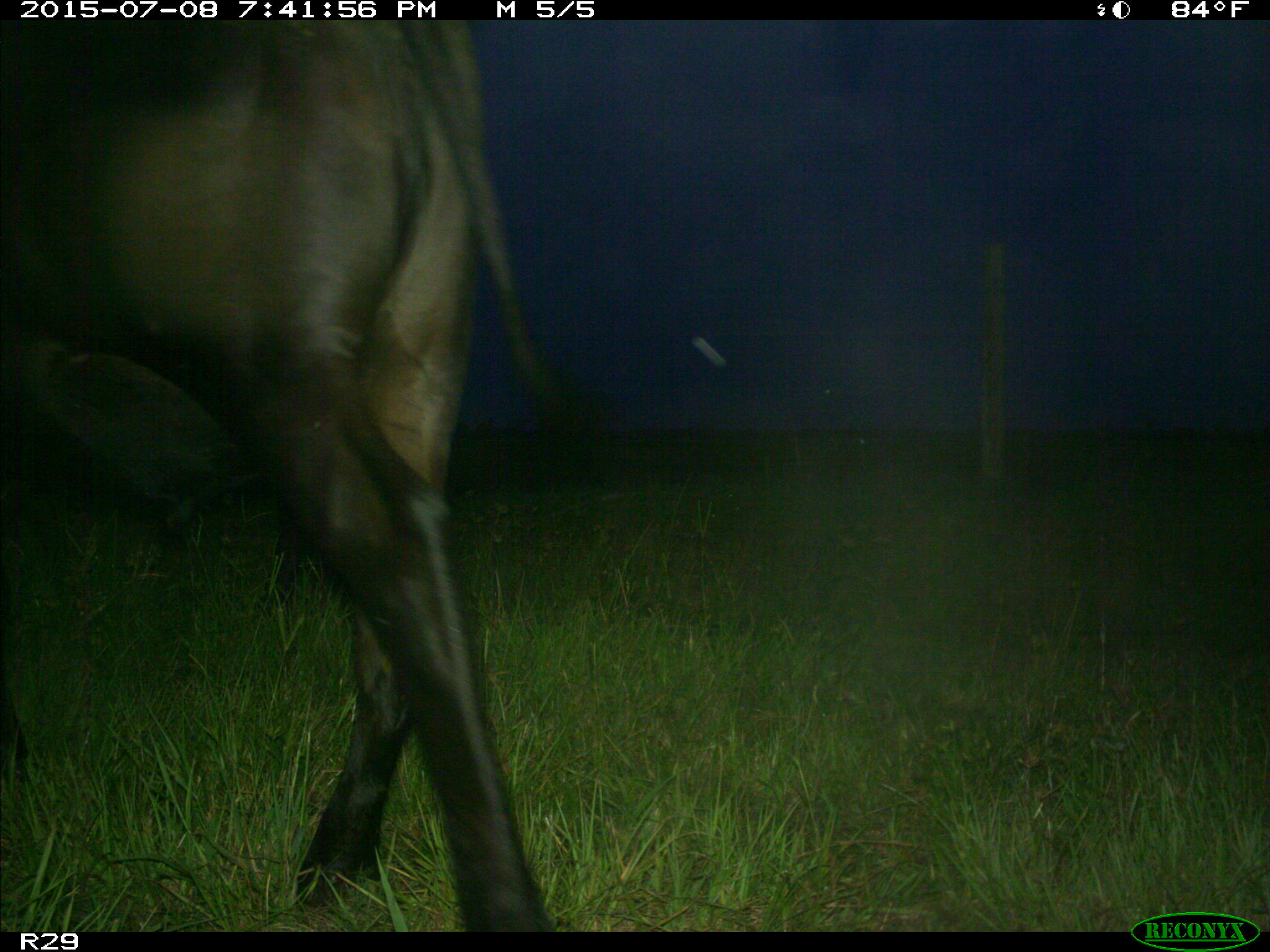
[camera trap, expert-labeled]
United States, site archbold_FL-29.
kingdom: Animalia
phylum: Chordata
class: Mammalia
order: Artiodactyla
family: Bovidae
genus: Bos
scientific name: Bos taurus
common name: domestic cow